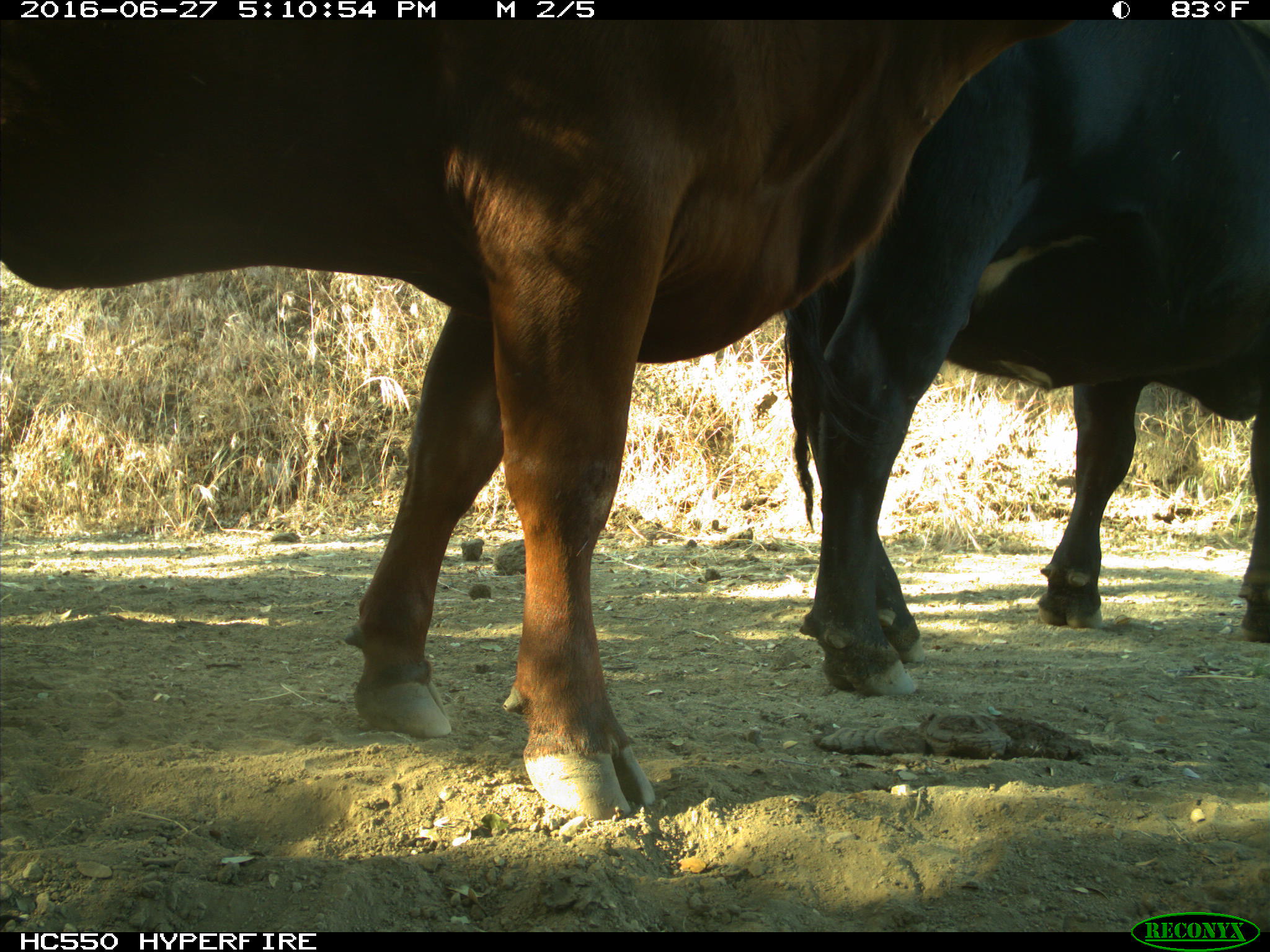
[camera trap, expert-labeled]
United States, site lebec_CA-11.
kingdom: Animalia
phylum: Chordata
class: Mammalia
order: Artiodactyla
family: Bovidae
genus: Bos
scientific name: Bos taurus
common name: domestic cow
Bos taurus (domestic cow).